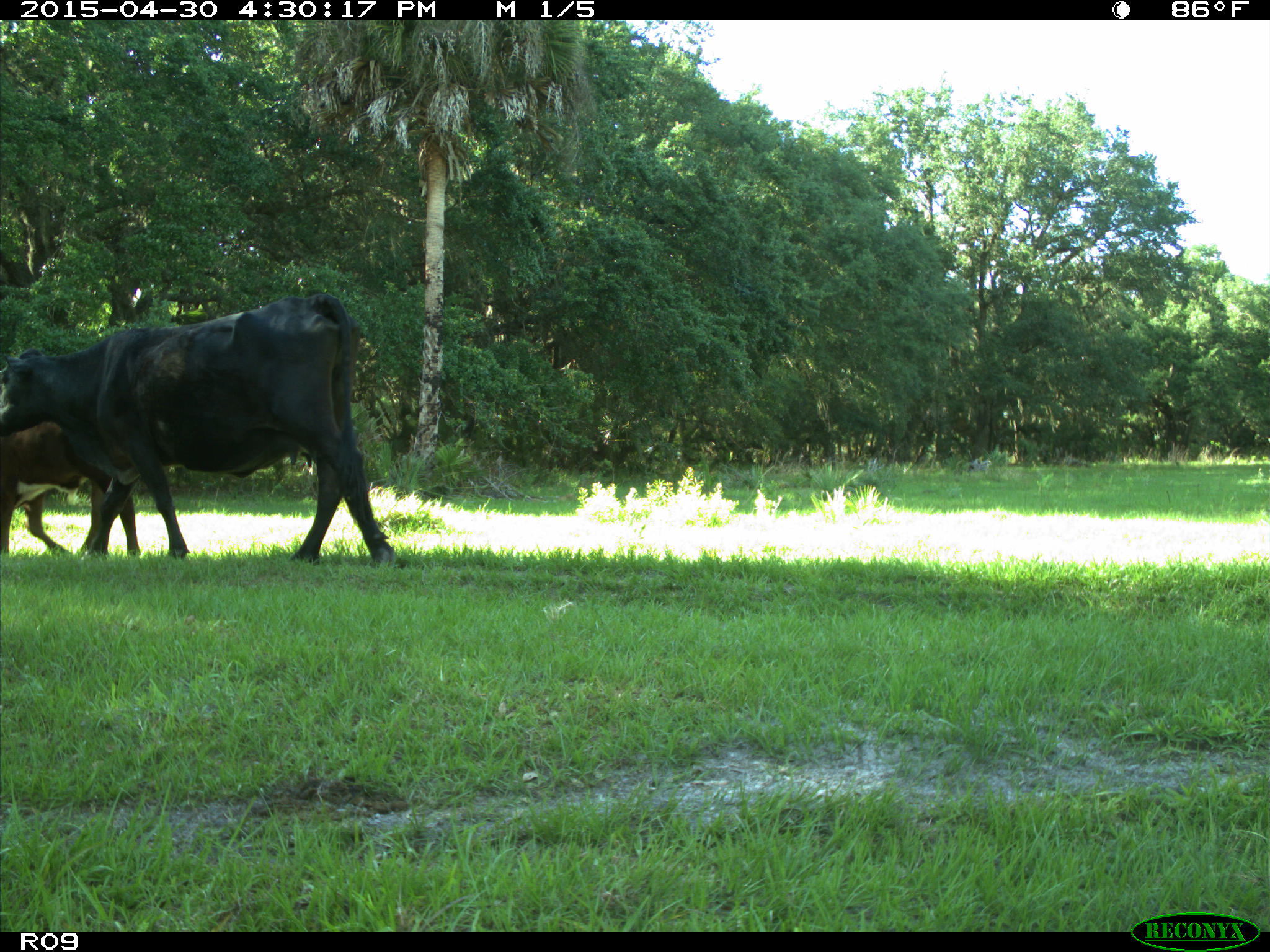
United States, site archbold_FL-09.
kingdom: Animalia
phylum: Chordata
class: Mammalia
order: Artiodactyla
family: Bovidae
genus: Bos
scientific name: Bos taurus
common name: domestic cow